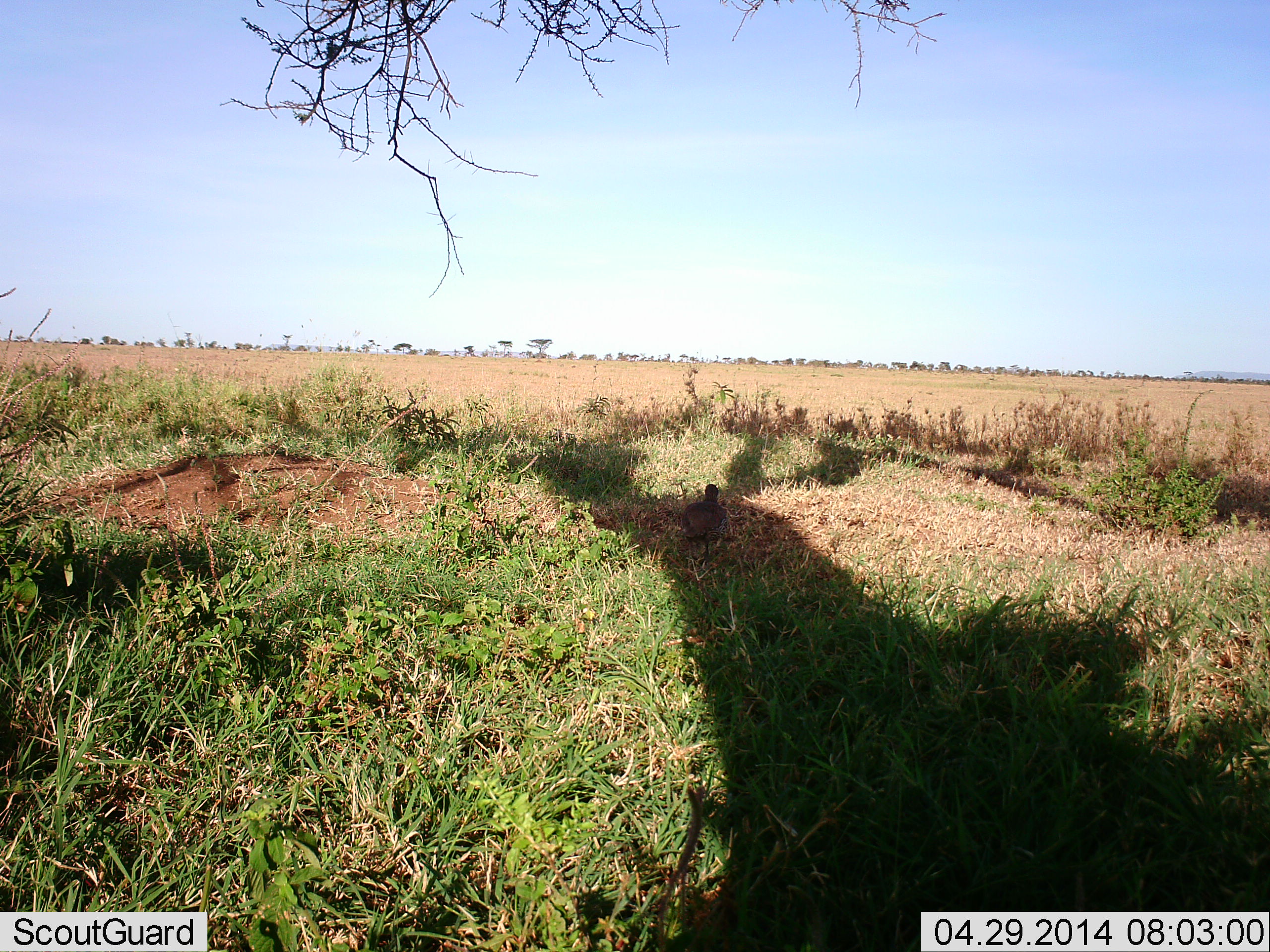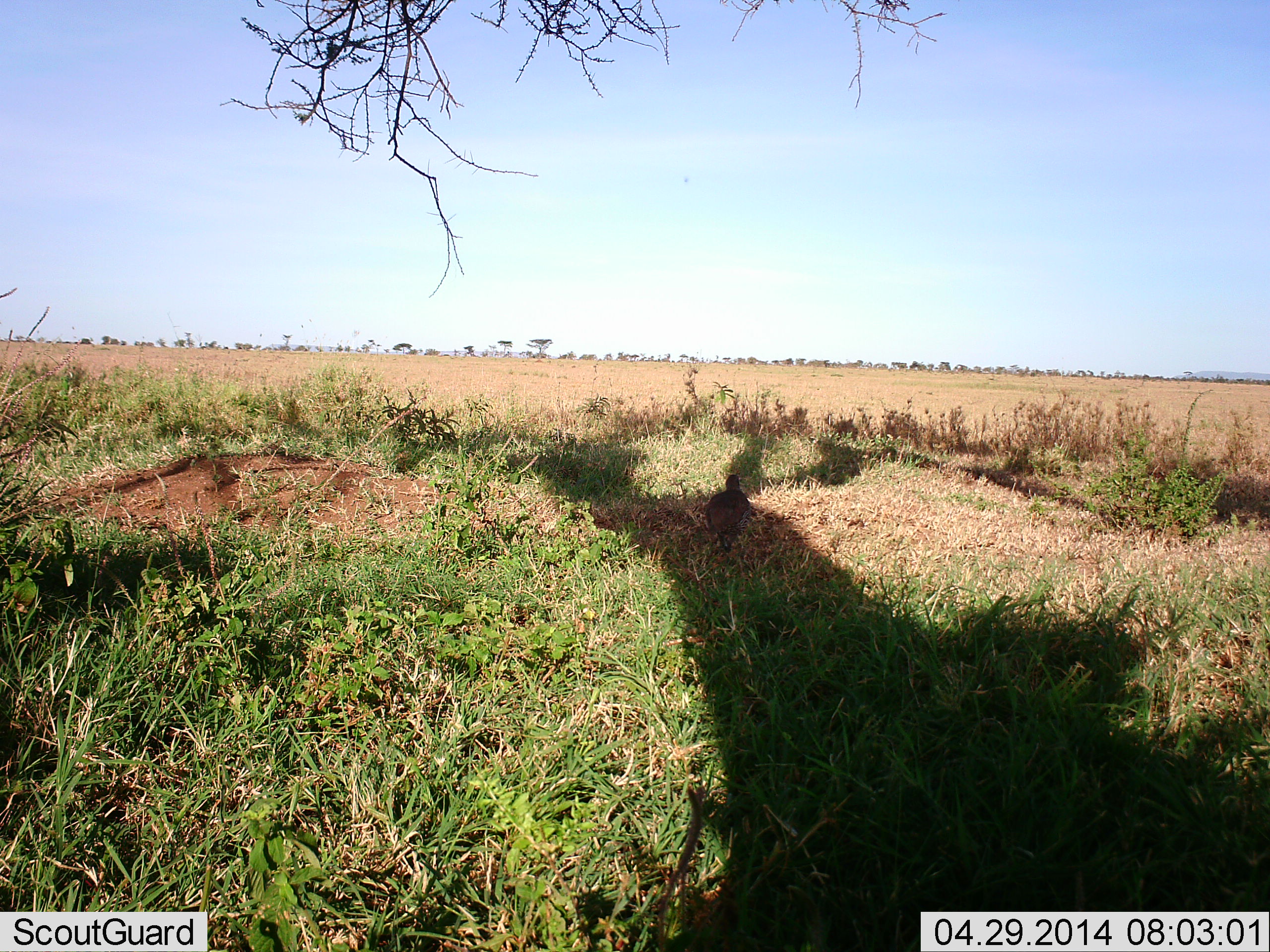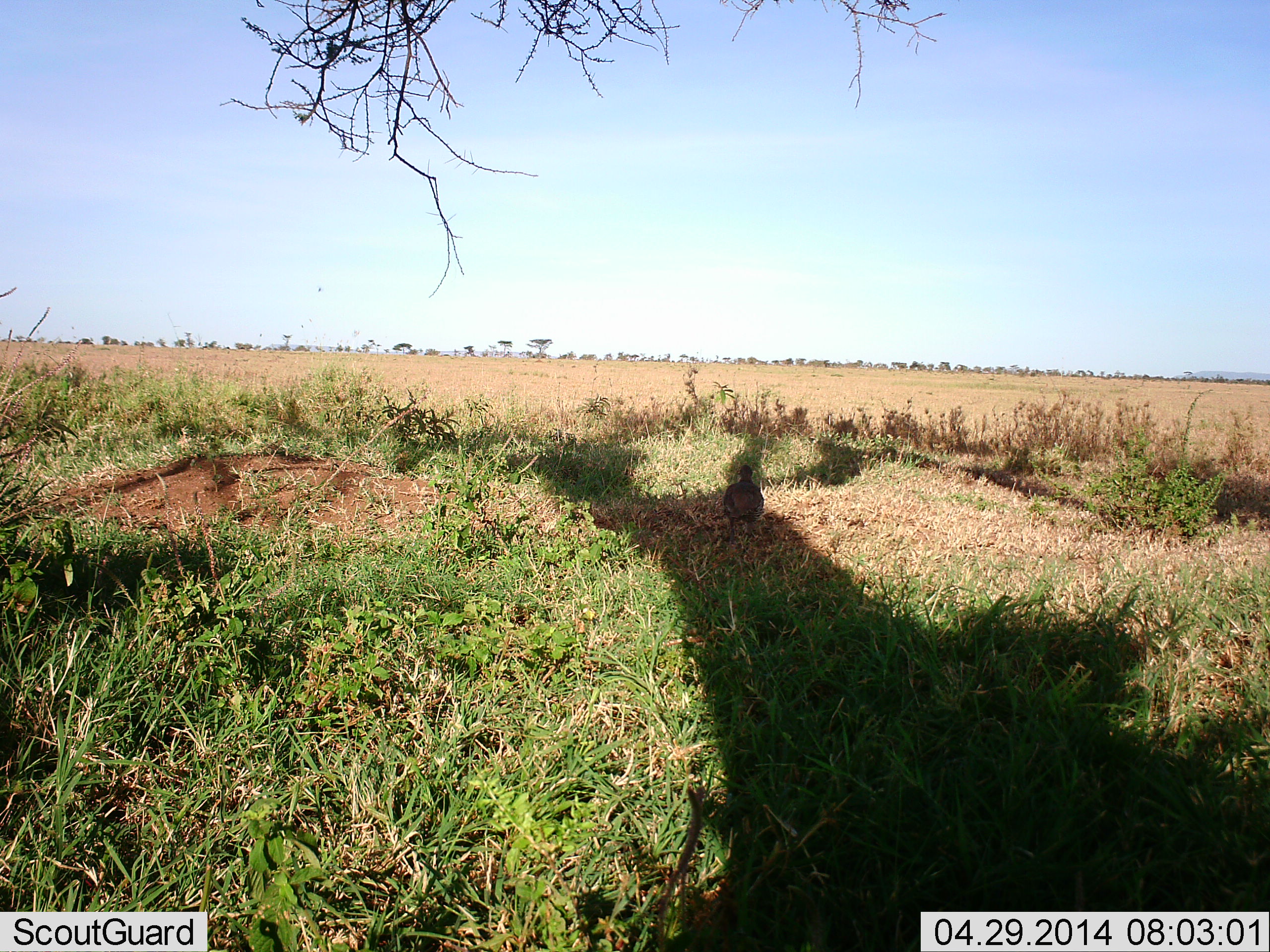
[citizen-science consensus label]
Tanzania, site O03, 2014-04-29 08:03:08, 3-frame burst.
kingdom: Animalia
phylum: Chordata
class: Aves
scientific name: Aves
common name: bird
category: otherbird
Otherbird (bird) (Aves), count 1. Behavior (volunteer vote fractions): standing 10%, resting 0%, moving 100%, interacting 0%. Young present (vote fraction): 0%. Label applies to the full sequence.